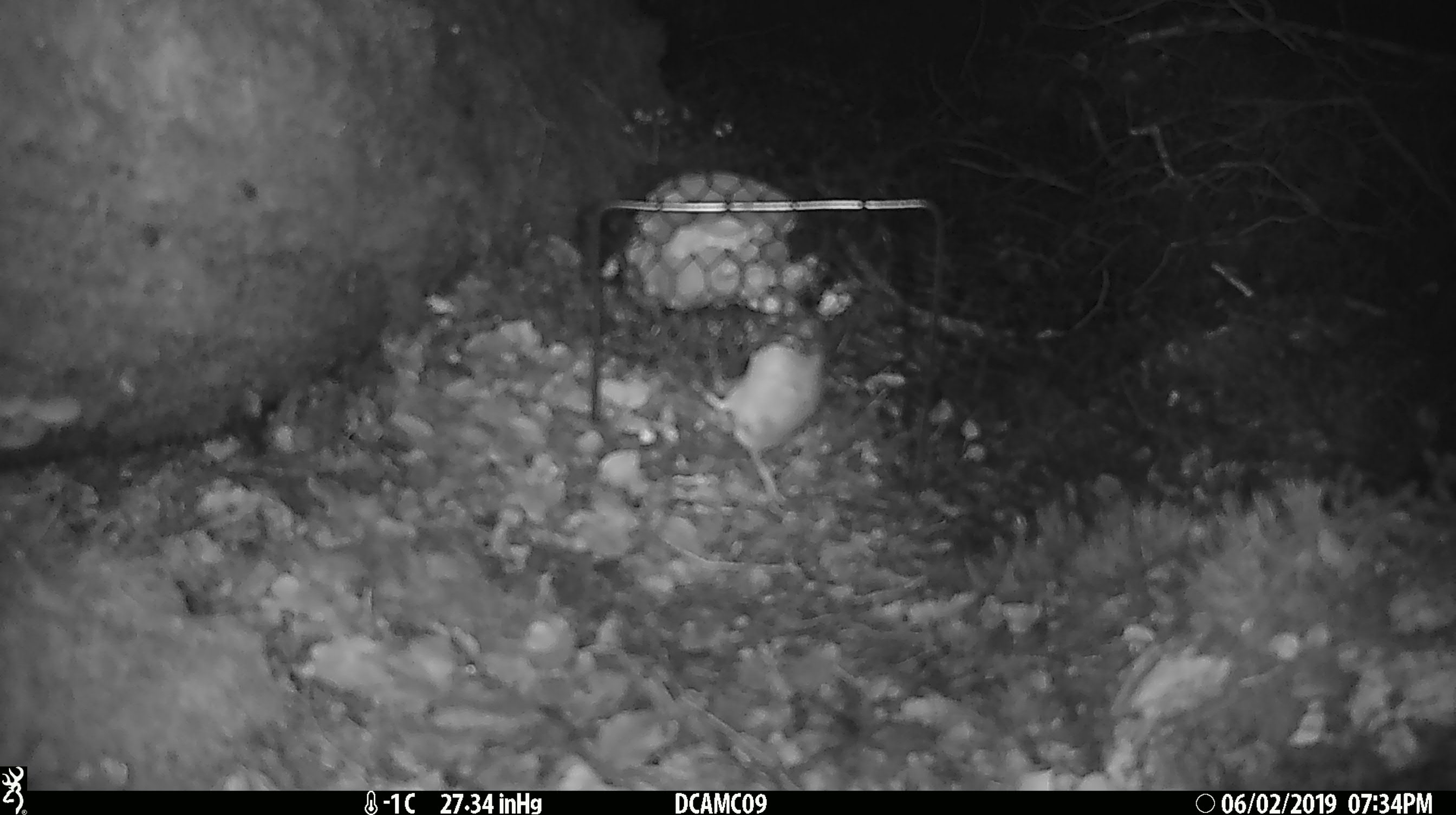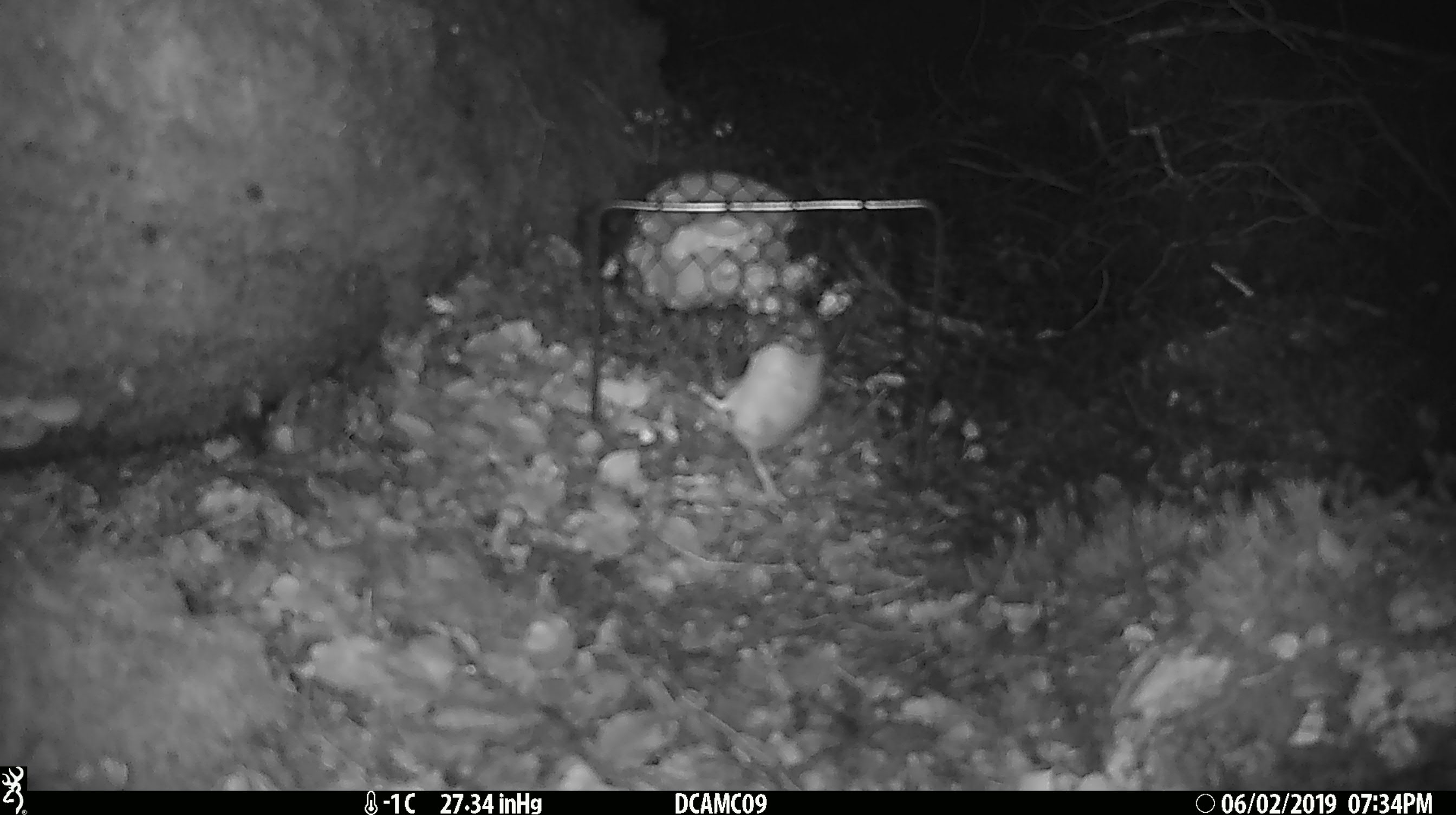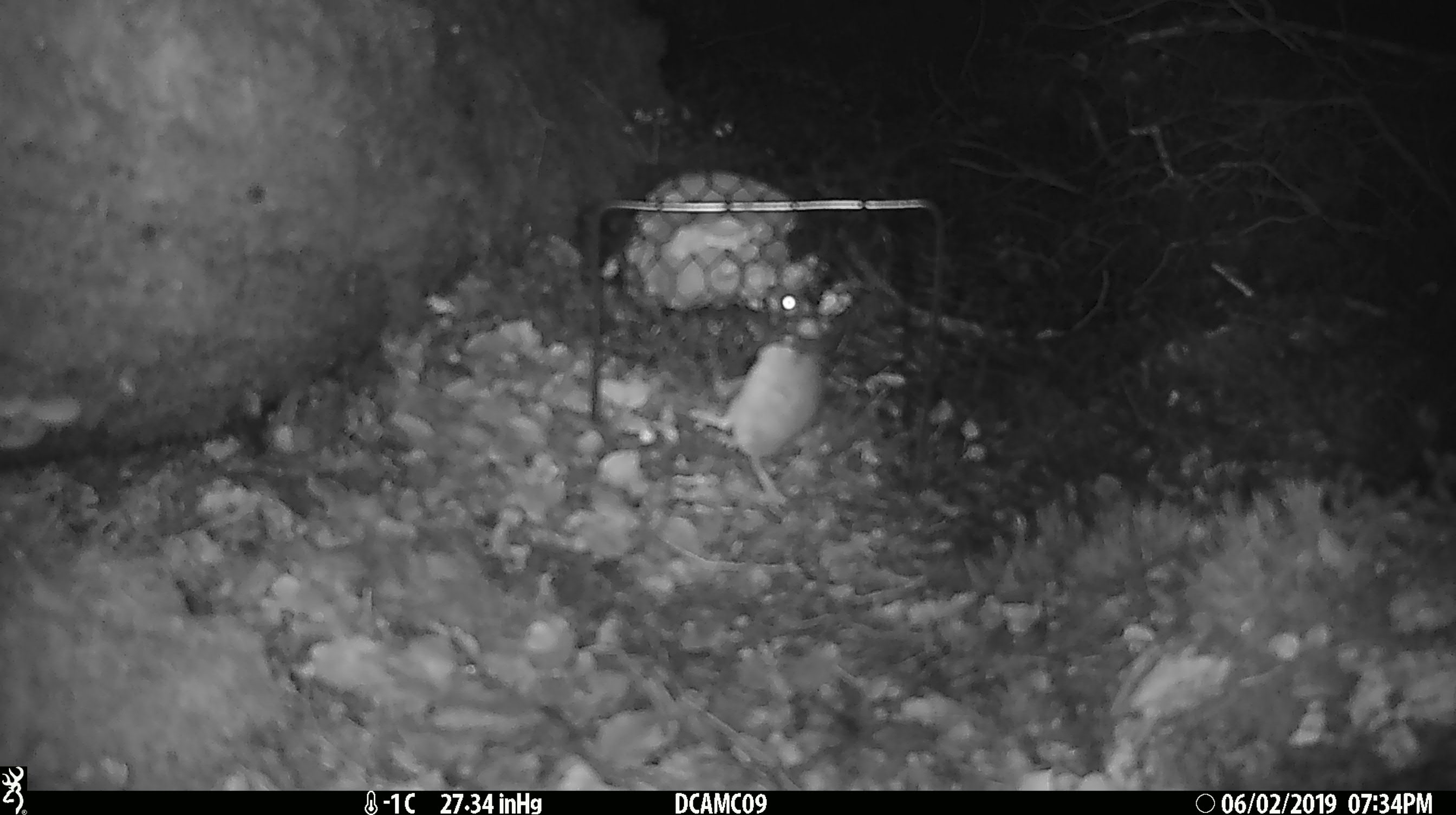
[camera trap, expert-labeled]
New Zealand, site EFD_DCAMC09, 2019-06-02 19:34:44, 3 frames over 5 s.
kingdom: Animalia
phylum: Chordata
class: Mammalia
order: Rodentia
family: Muridae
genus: Mus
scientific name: Mus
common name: mouse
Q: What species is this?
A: Mouse (Mus).